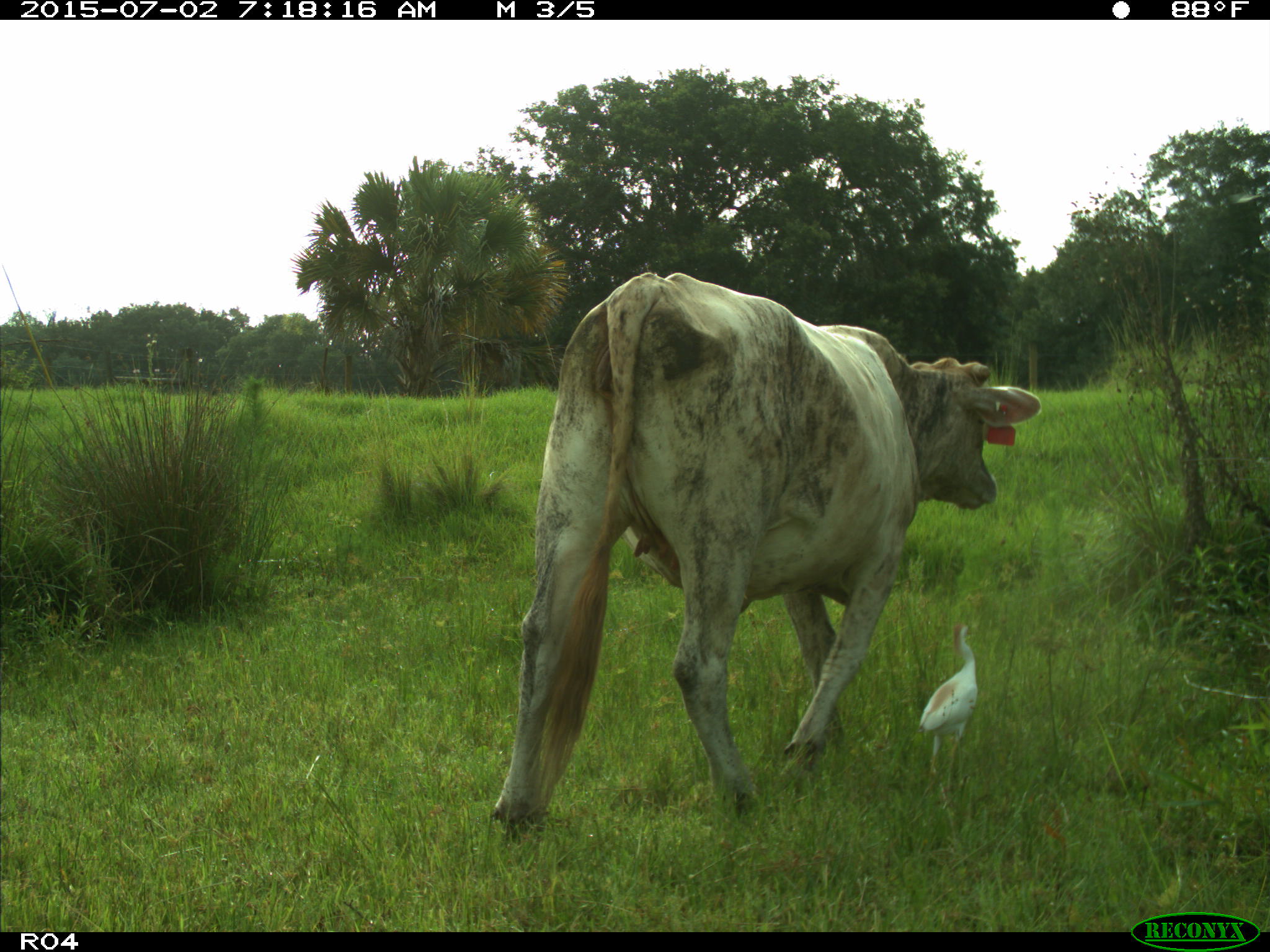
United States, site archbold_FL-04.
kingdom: Animalia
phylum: Chordata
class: Mammalia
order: Artiodactyla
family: Bovidae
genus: Bos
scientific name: Bos taurus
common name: domestic cow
Bos taurus (domestic cow).